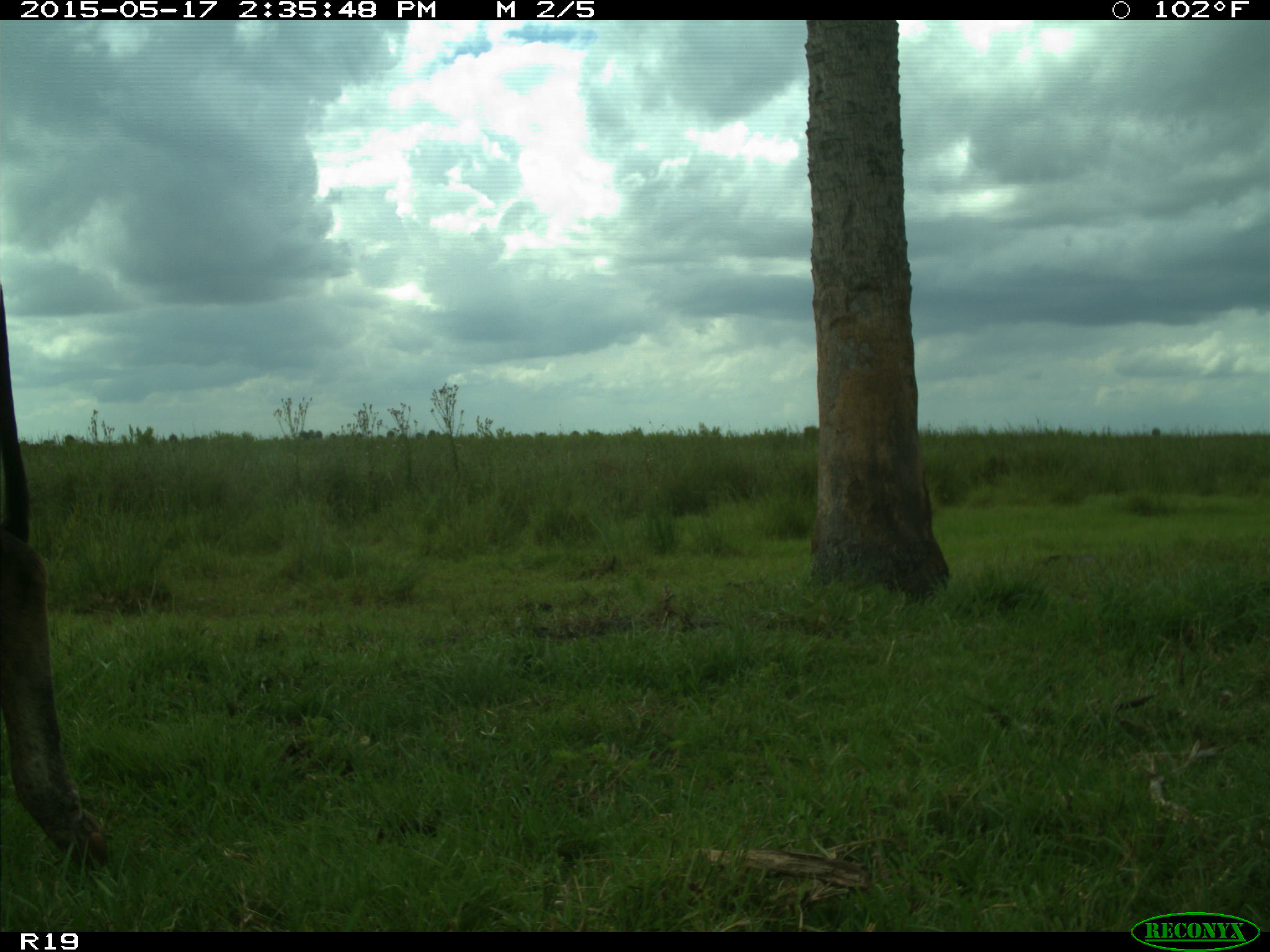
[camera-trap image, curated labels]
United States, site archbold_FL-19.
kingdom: Animalia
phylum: Chordata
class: Mammalia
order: Artiodactyla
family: Bovidae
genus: Bos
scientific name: Bos taurus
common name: domestic cow